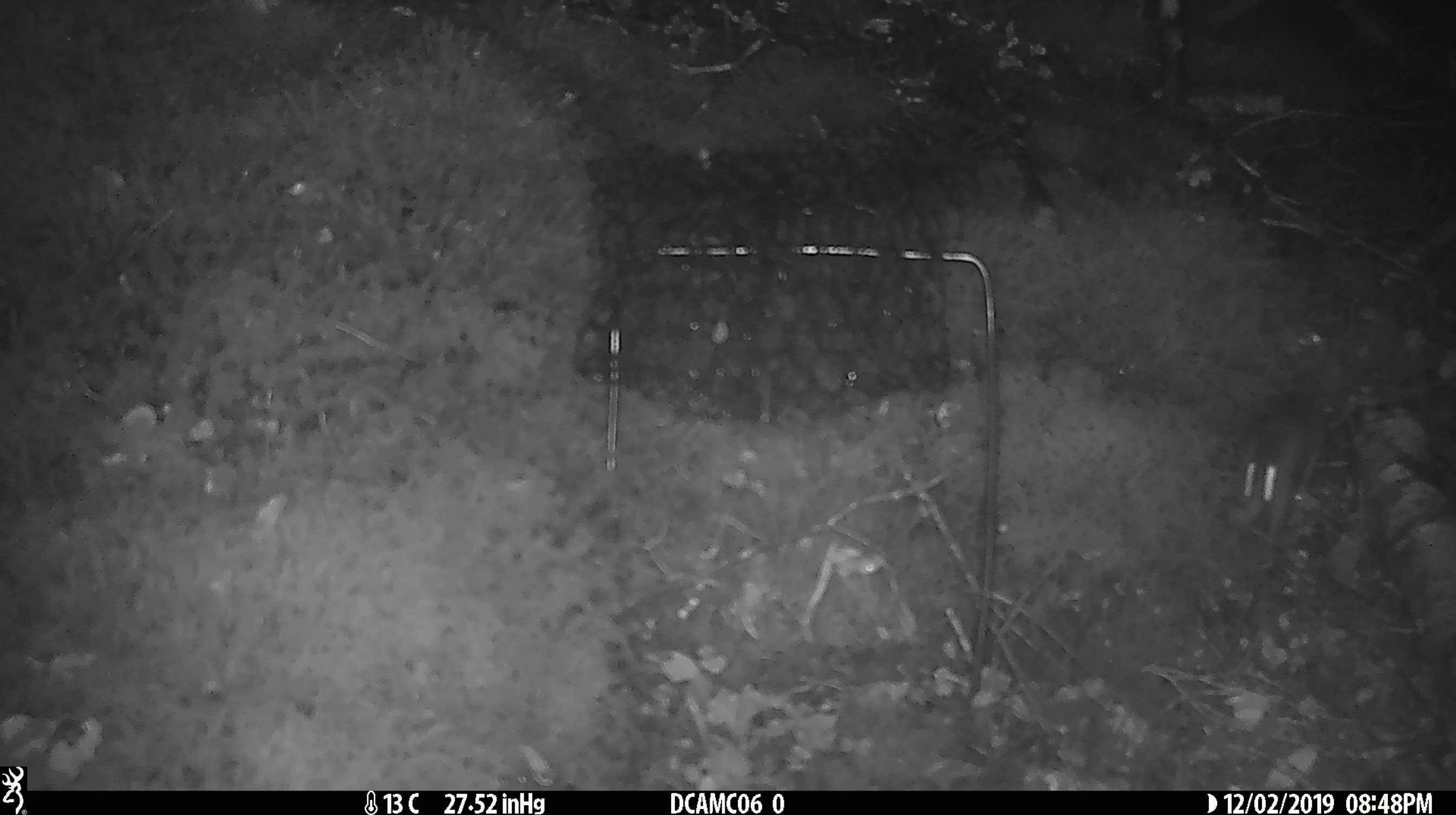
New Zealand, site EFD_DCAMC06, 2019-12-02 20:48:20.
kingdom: Animalia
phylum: Chordata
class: Mammalia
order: Rodentia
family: Muridae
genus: Mus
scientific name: Mus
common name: mouse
Mouse (Mus).